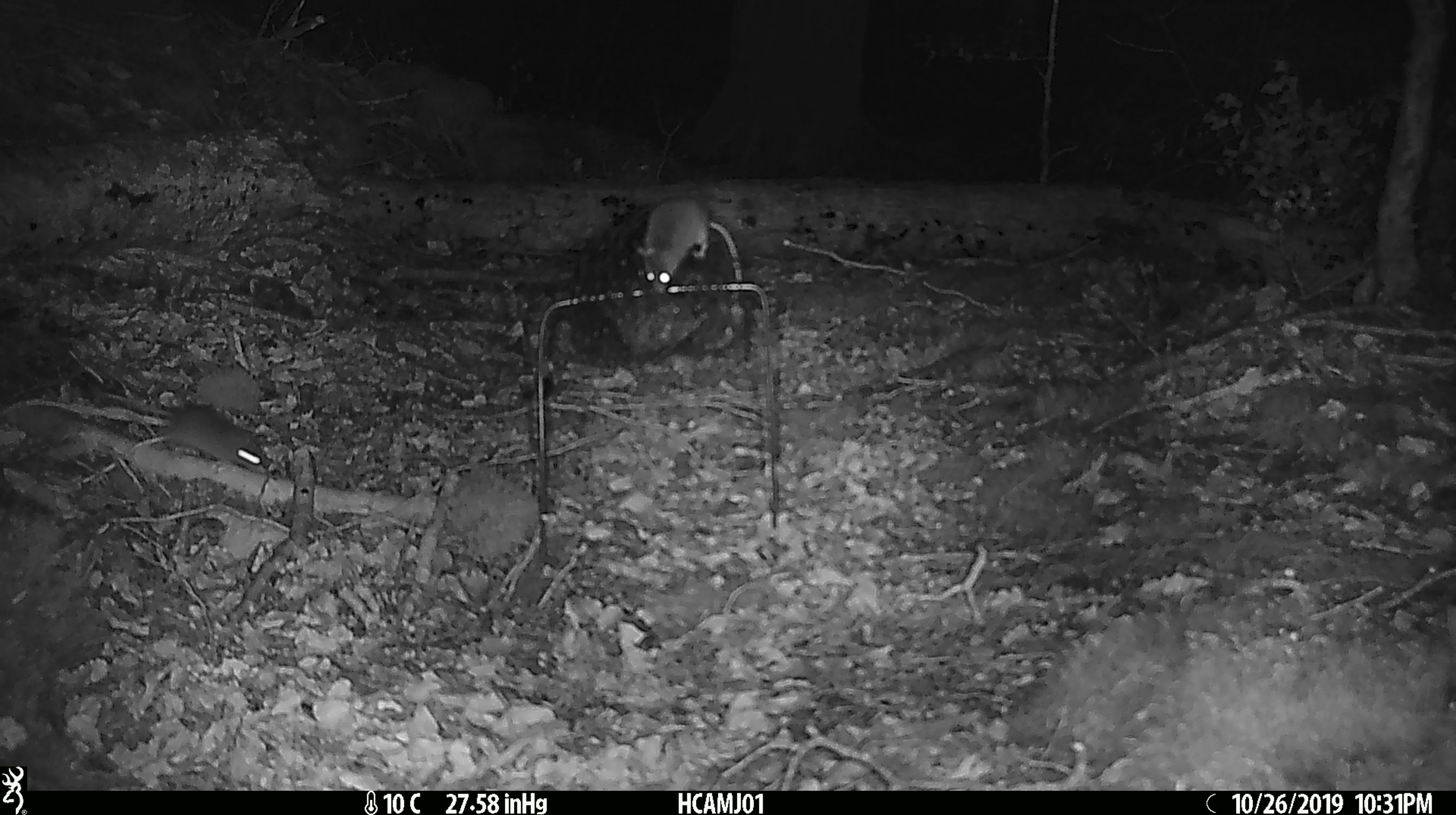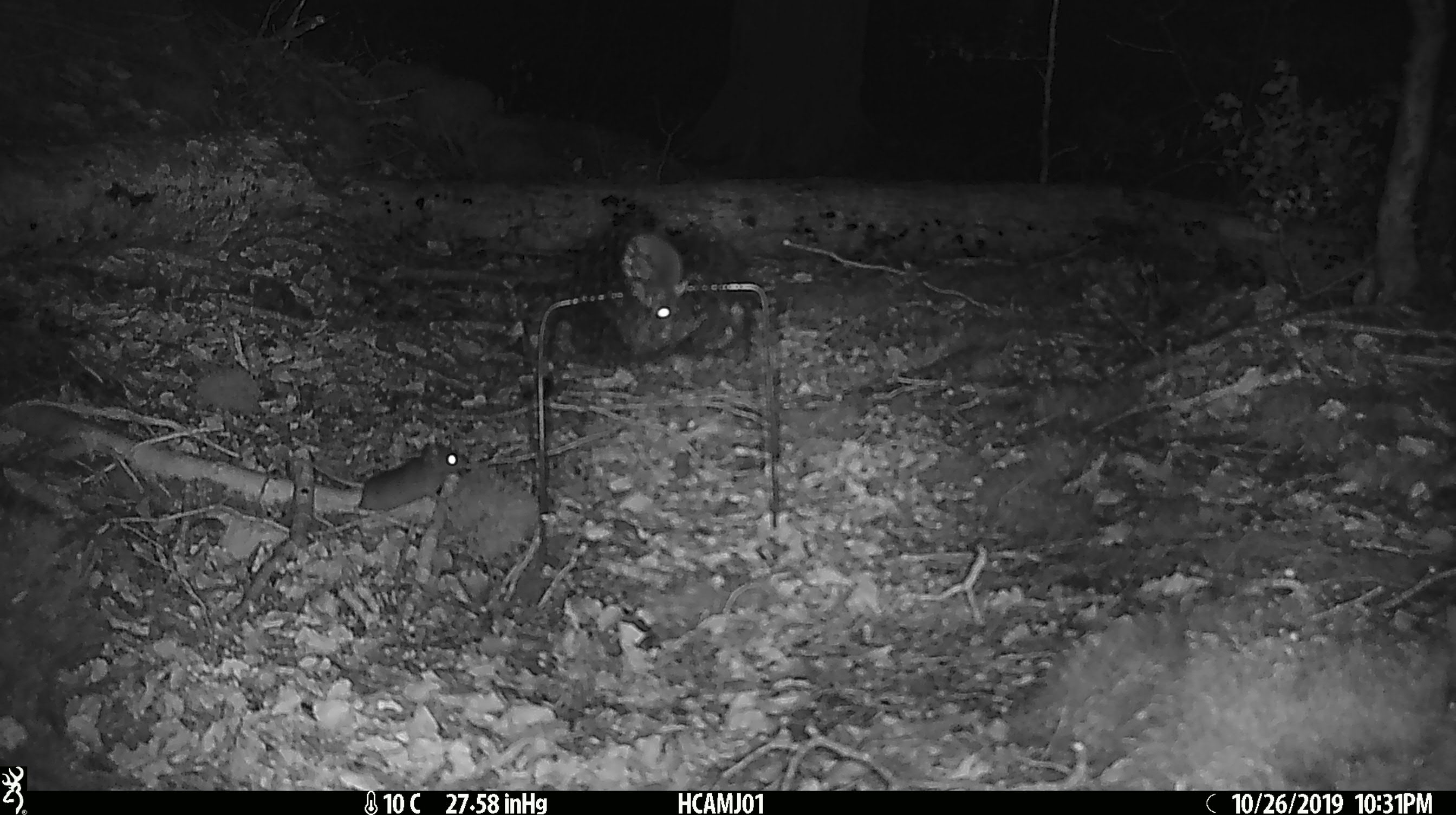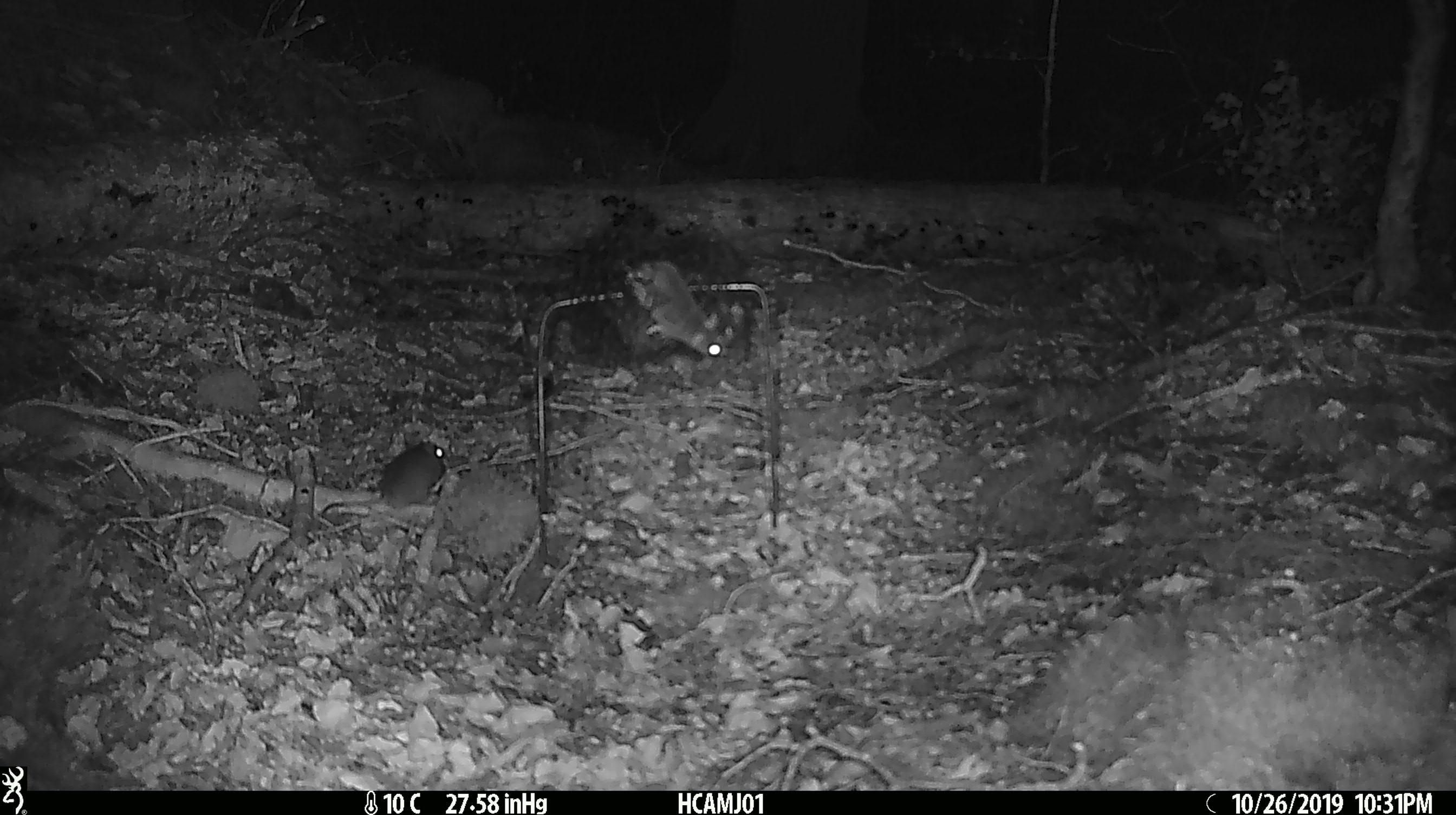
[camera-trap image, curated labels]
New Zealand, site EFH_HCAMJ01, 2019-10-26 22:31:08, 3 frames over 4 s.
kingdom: Animalia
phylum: Chordata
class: Mammalia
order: Rodentia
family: Muridae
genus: Mus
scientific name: Mus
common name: mouse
Mouse (Mus).